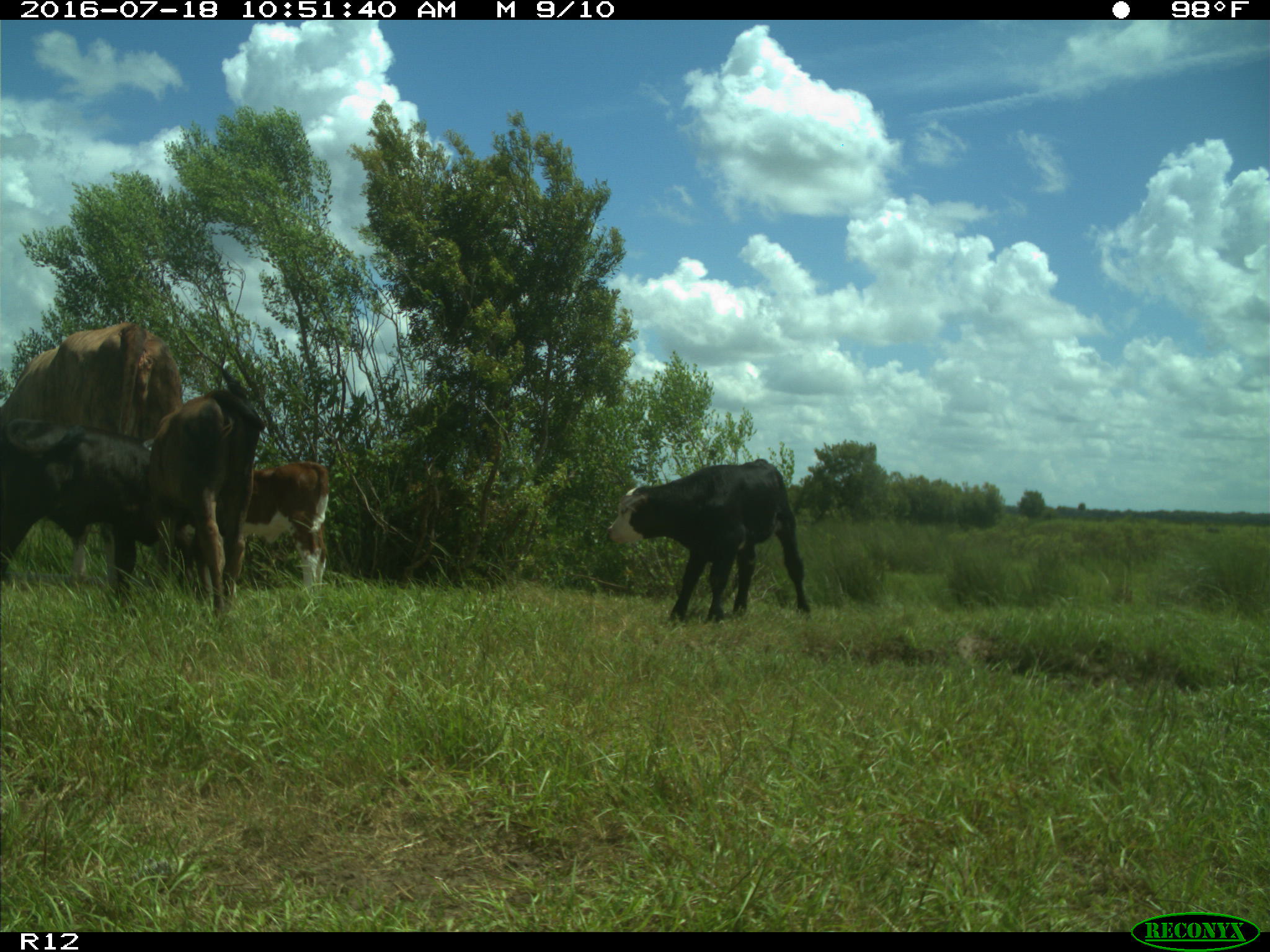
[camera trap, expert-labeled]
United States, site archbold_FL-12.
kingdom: Animalia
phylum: Chordata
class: Mammalia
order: Artiodactyla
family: Bovidae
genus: Bos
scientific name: Bos taurus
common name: domestic cow